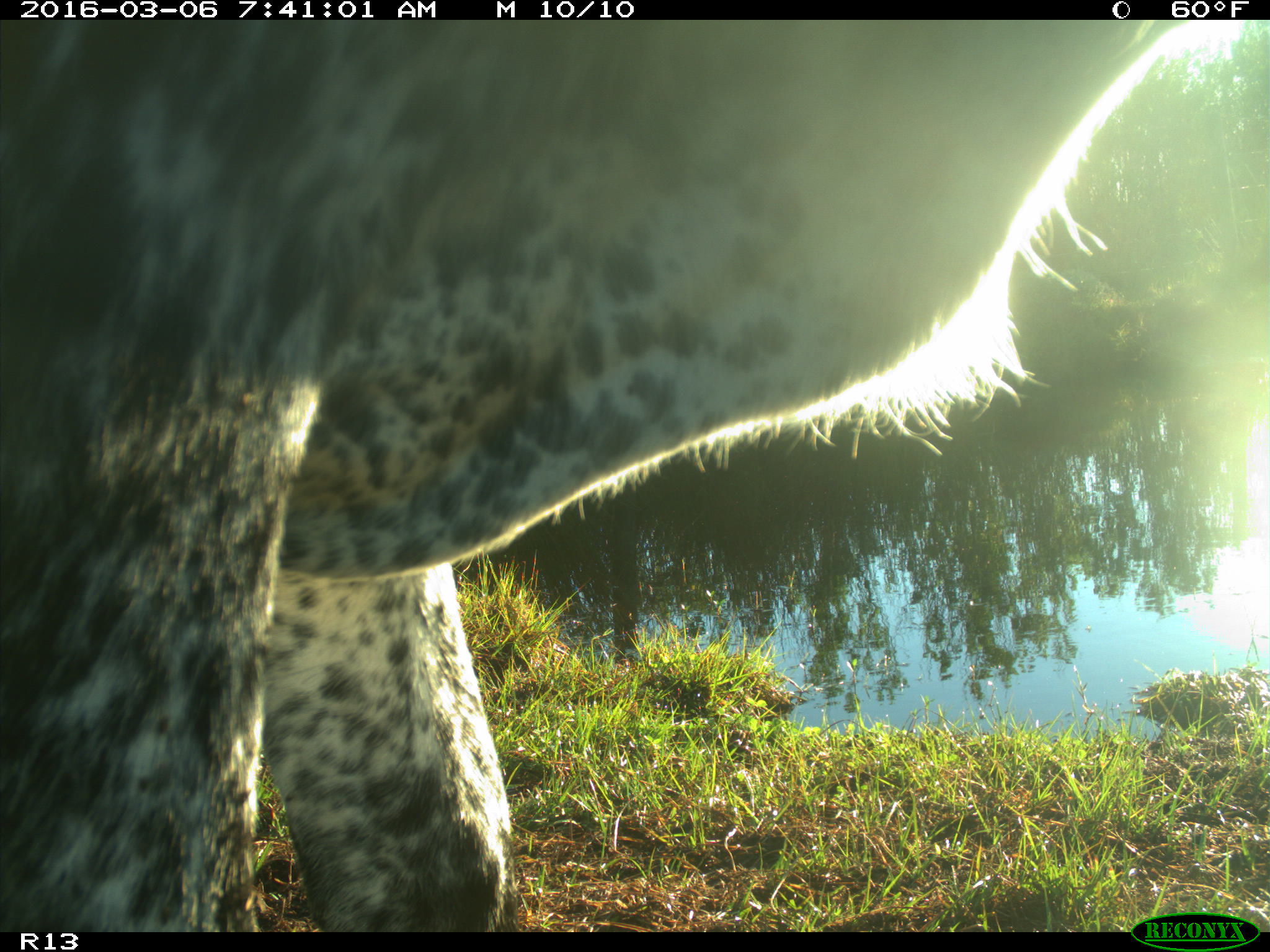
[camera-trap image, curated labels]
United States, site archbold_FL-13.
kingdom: Animalia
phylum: Chordata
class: Mammalia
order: Artiodactyla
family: Bovidae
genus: Bos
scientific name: Bos taurus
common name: domestic cow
Bos taurus (domestic cow).